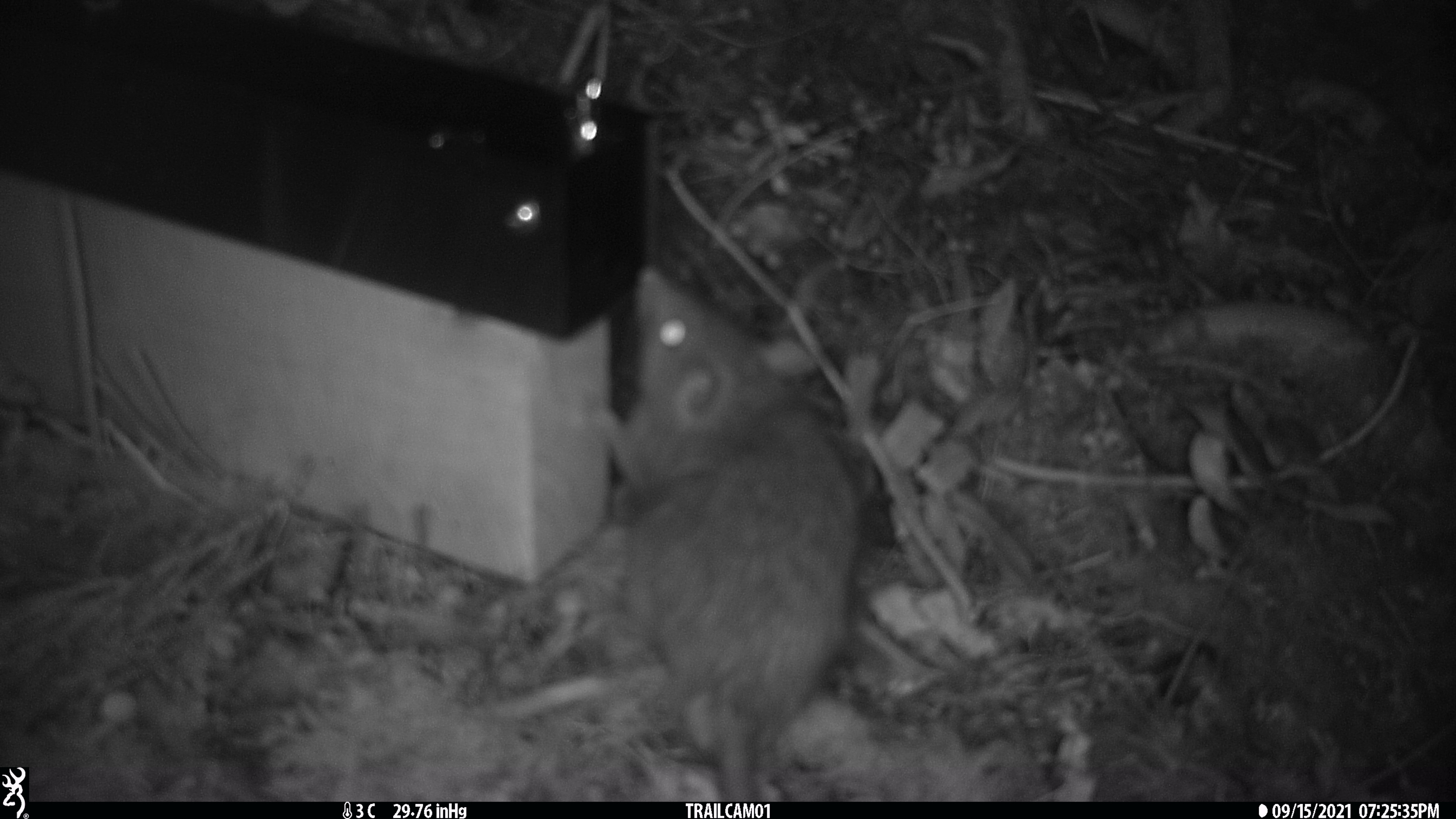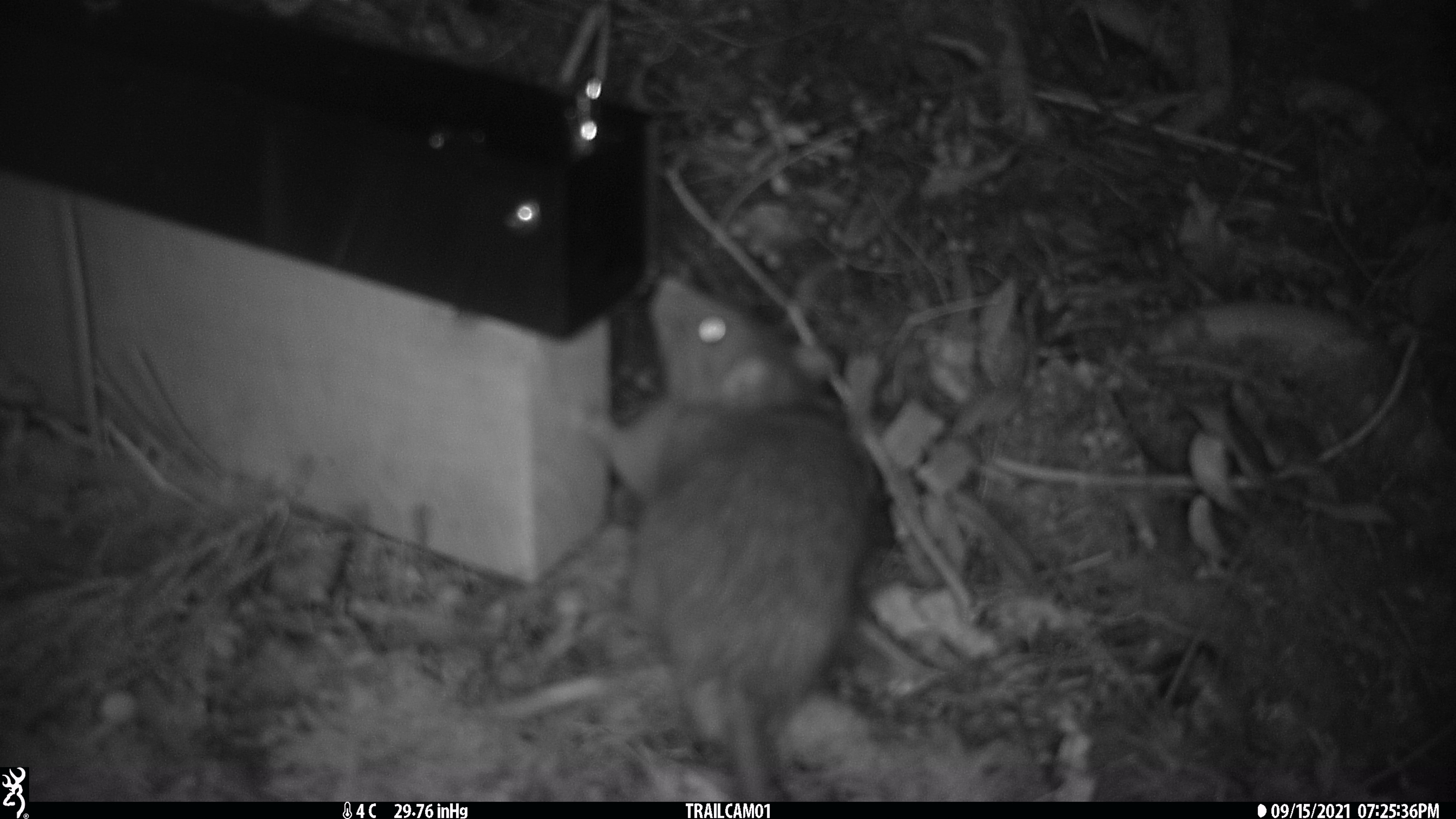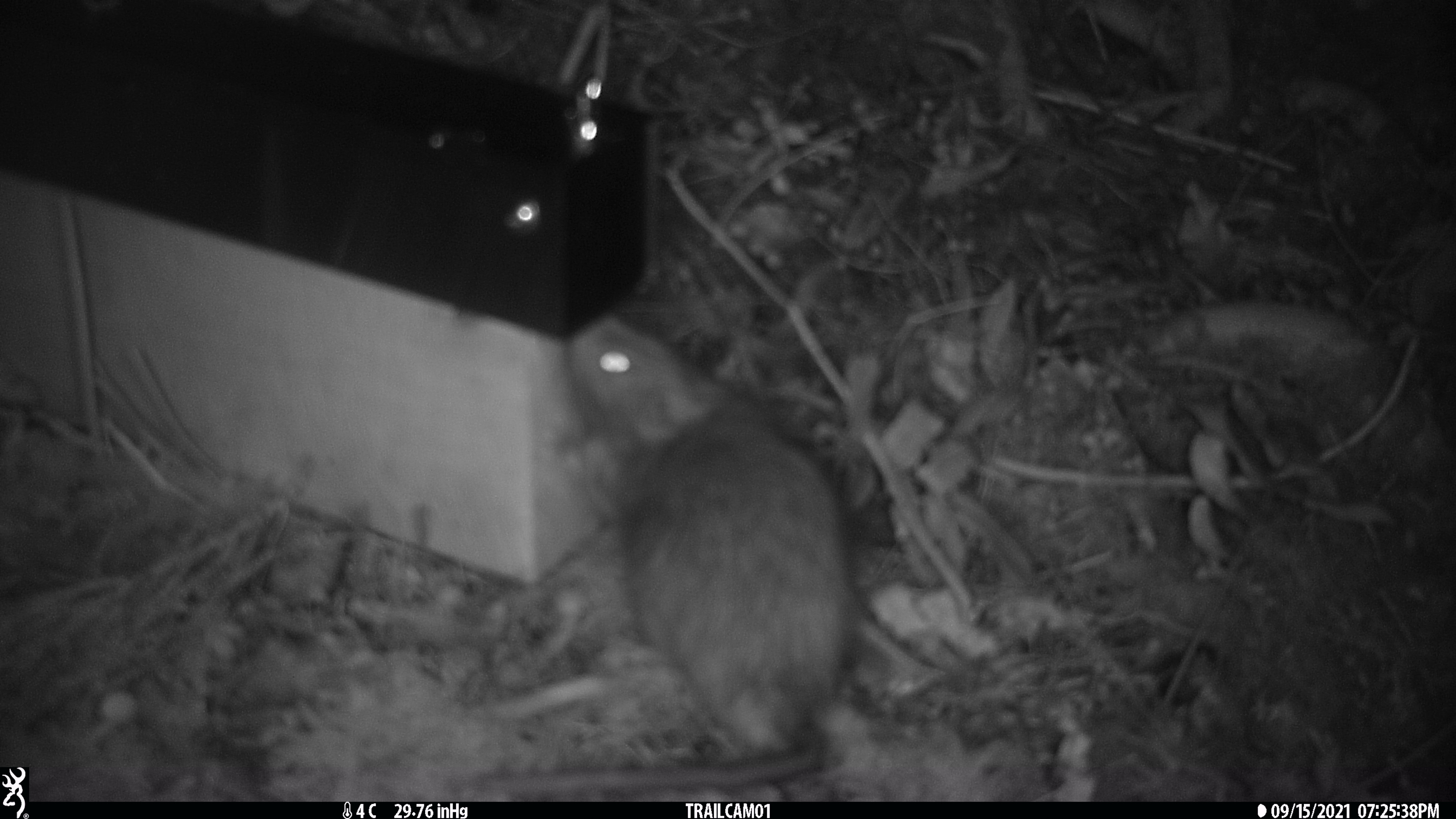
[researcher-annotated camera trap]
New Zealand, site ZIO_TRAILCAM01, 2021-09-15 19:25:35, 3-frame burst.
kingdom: Animalia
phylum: Chordata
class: Mammalia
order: Rodentia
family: Muridae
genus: Rattus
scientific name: Rattus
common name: rat